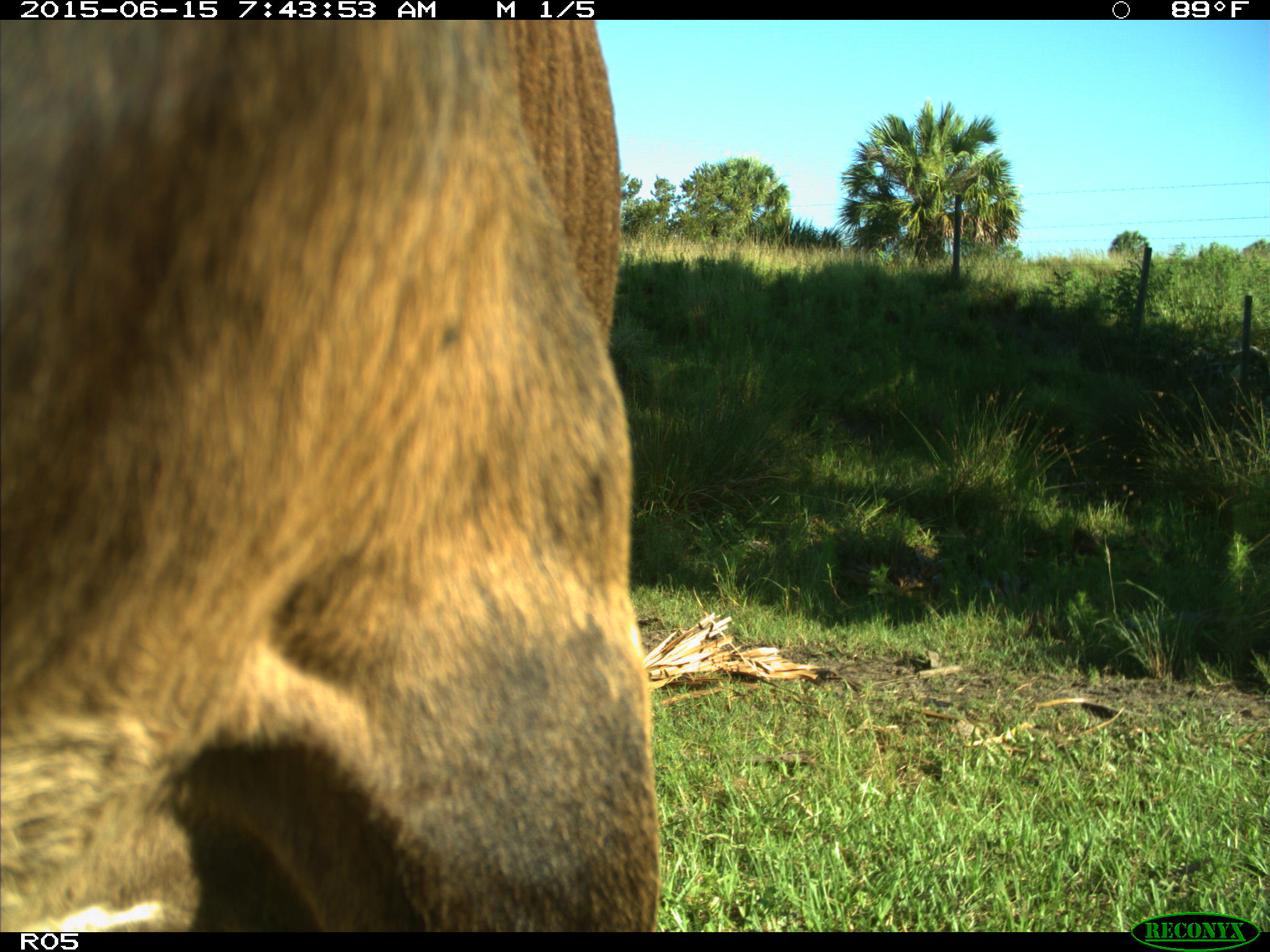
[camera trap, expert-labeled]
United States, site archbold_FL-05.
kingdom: Animalia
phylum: Chordata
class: Mammalia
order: Artiodactyla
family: Bovidae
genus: Bos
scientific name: Bos taurus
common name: domestic cow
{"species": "Bos taurus (domestic cow)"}